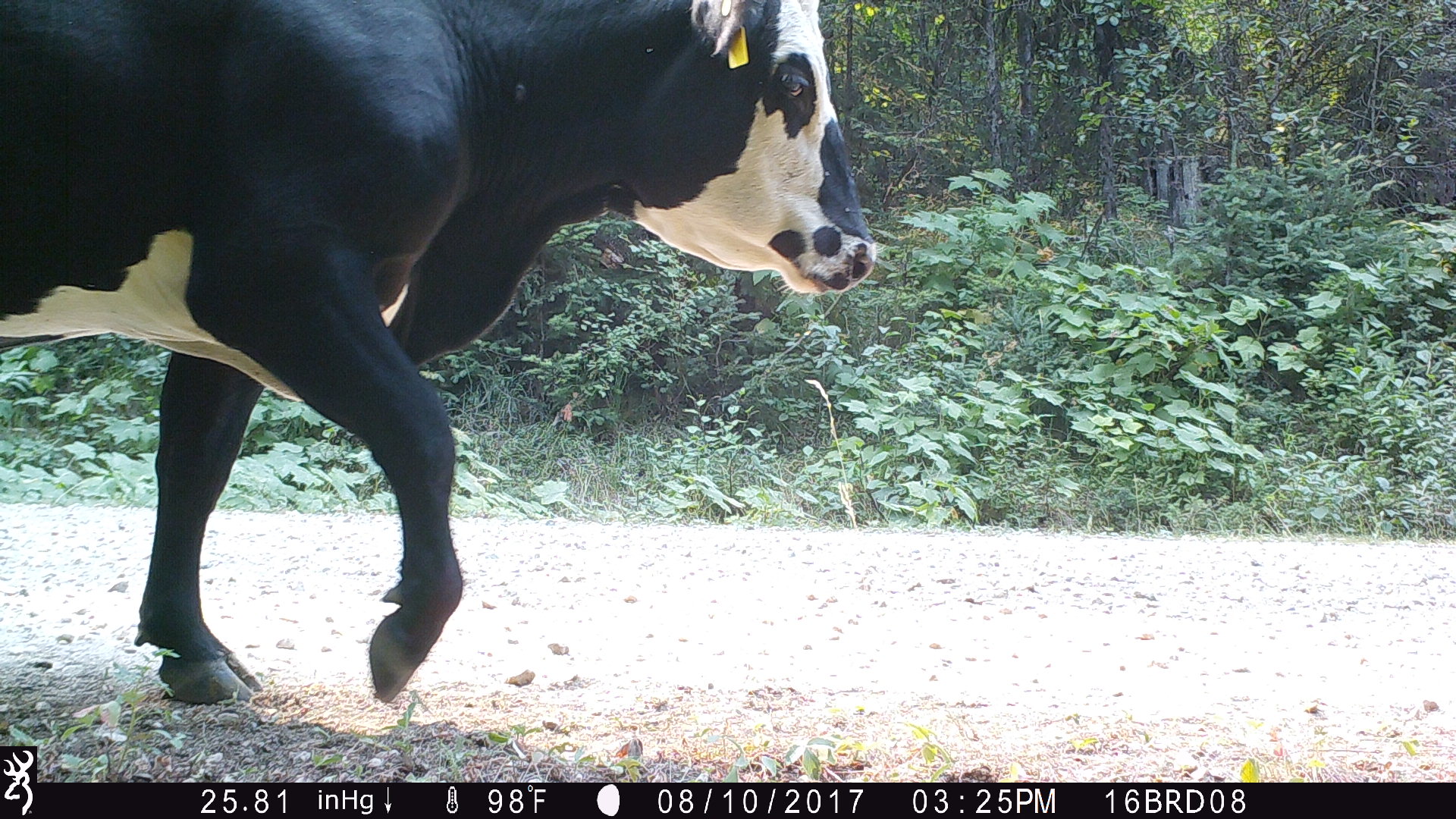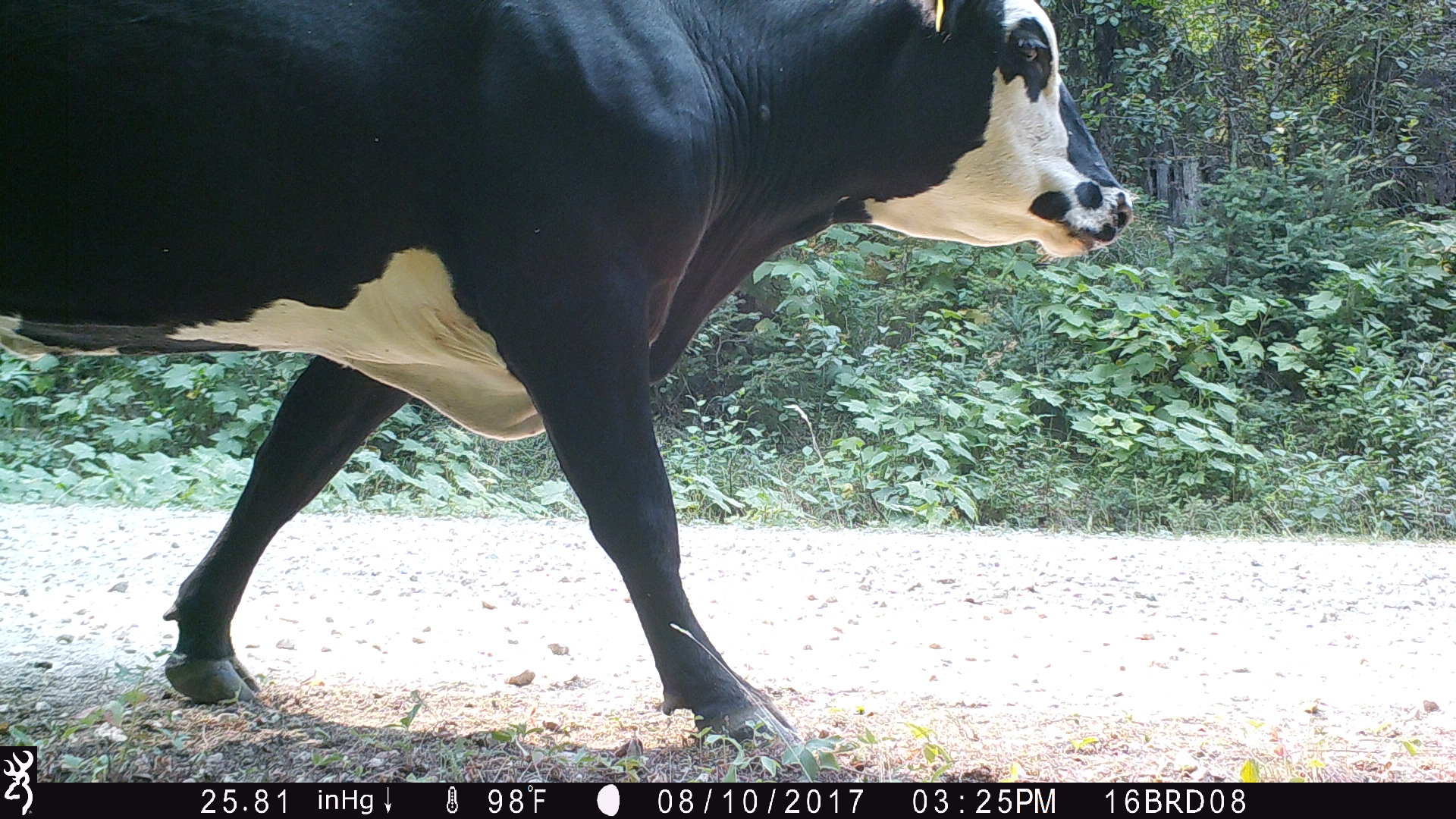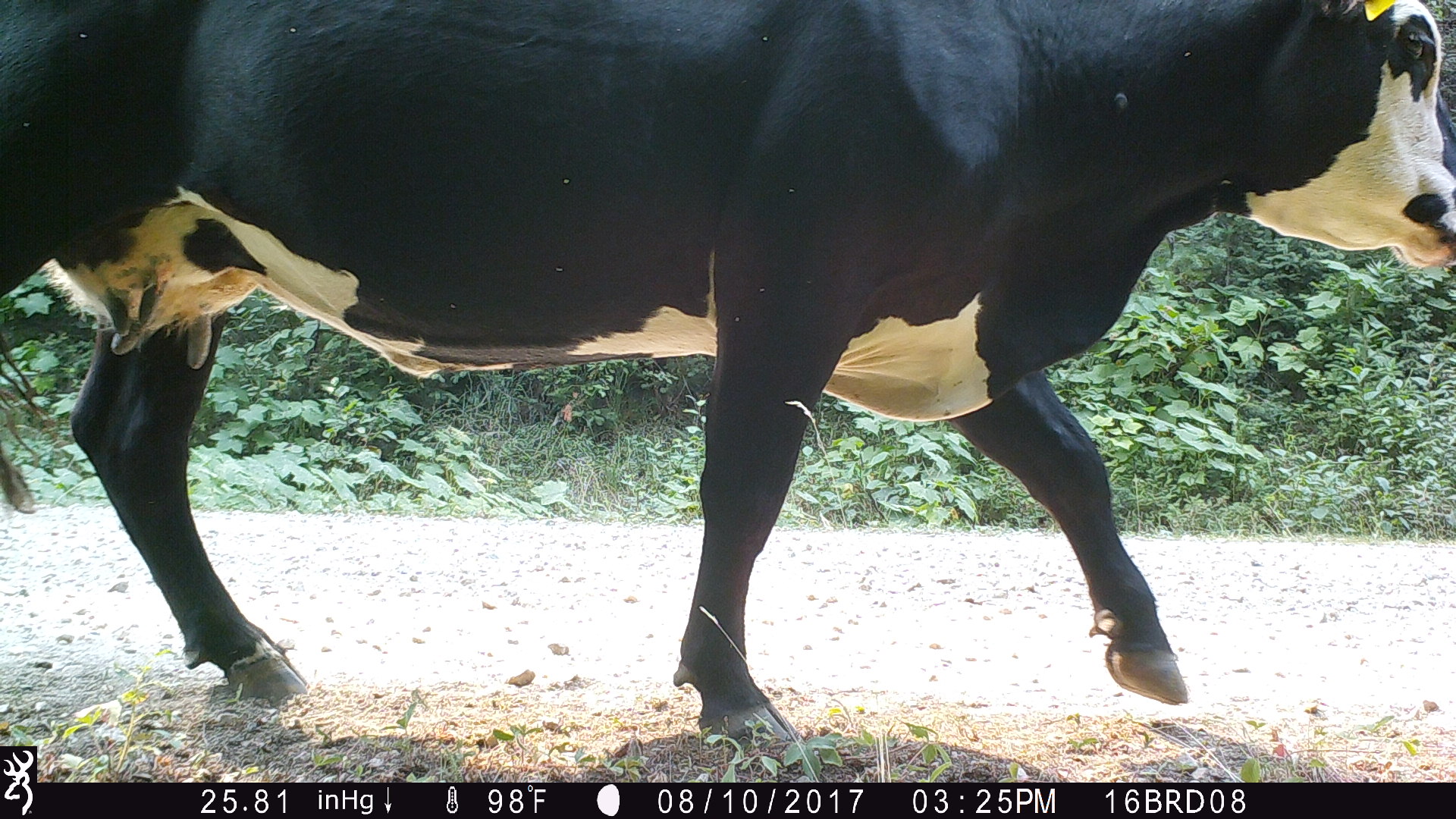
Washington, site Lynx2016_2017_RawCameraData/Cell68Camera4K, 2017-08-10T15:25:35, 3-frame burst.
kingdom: Animalia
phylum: Chordata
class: Mammalia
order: Artiodactyla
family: Bovidae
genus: Bos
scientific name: Bos taurus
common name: domestic cattle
Domestic cattle (Bos taurus). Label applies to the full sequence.